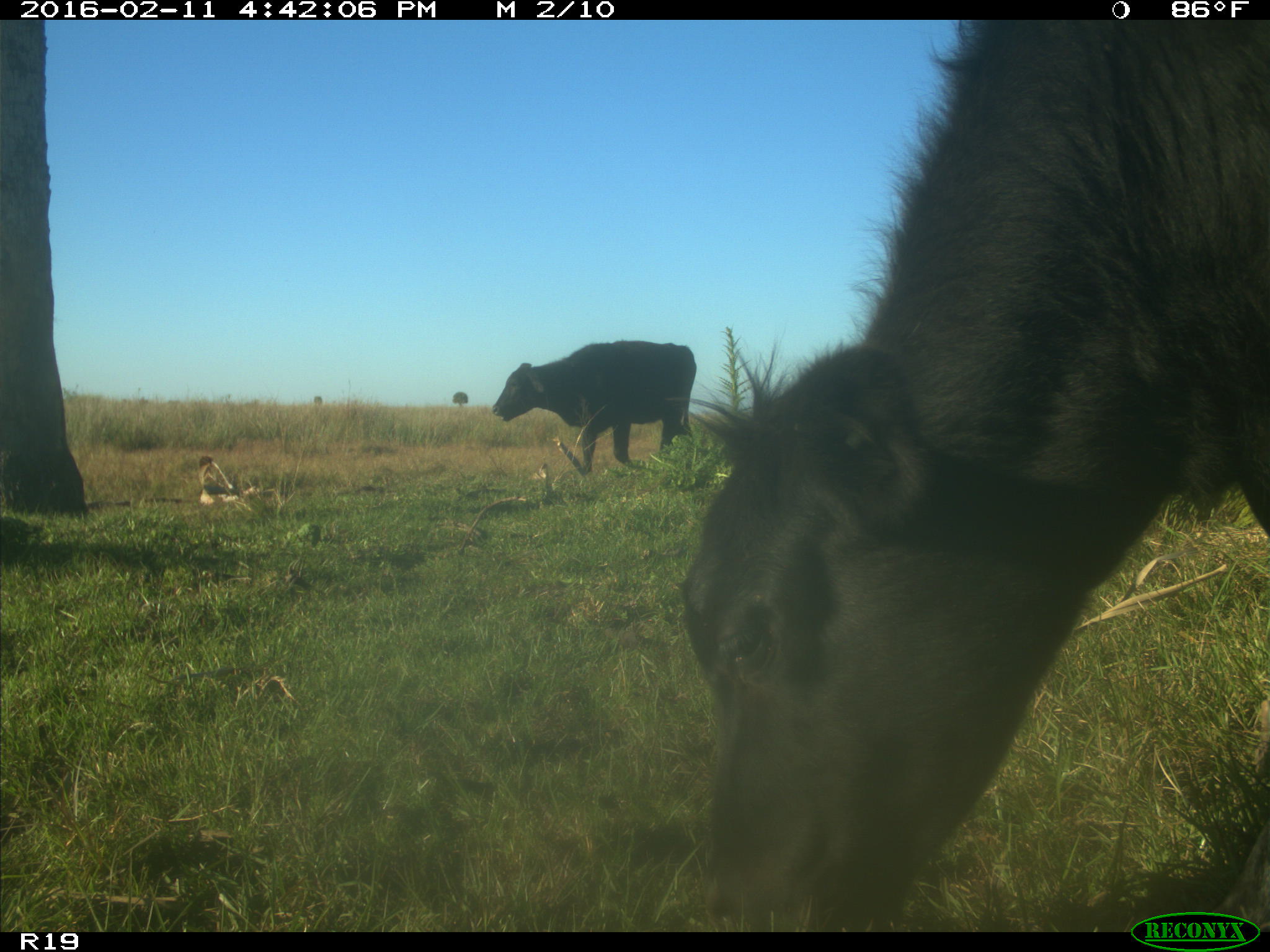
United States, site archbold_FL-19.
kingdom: Animalia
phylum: Chordata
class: Mammalia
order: Artiodactyla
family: Bovidae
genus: Bos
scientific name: Bos taurus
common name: domestic cow